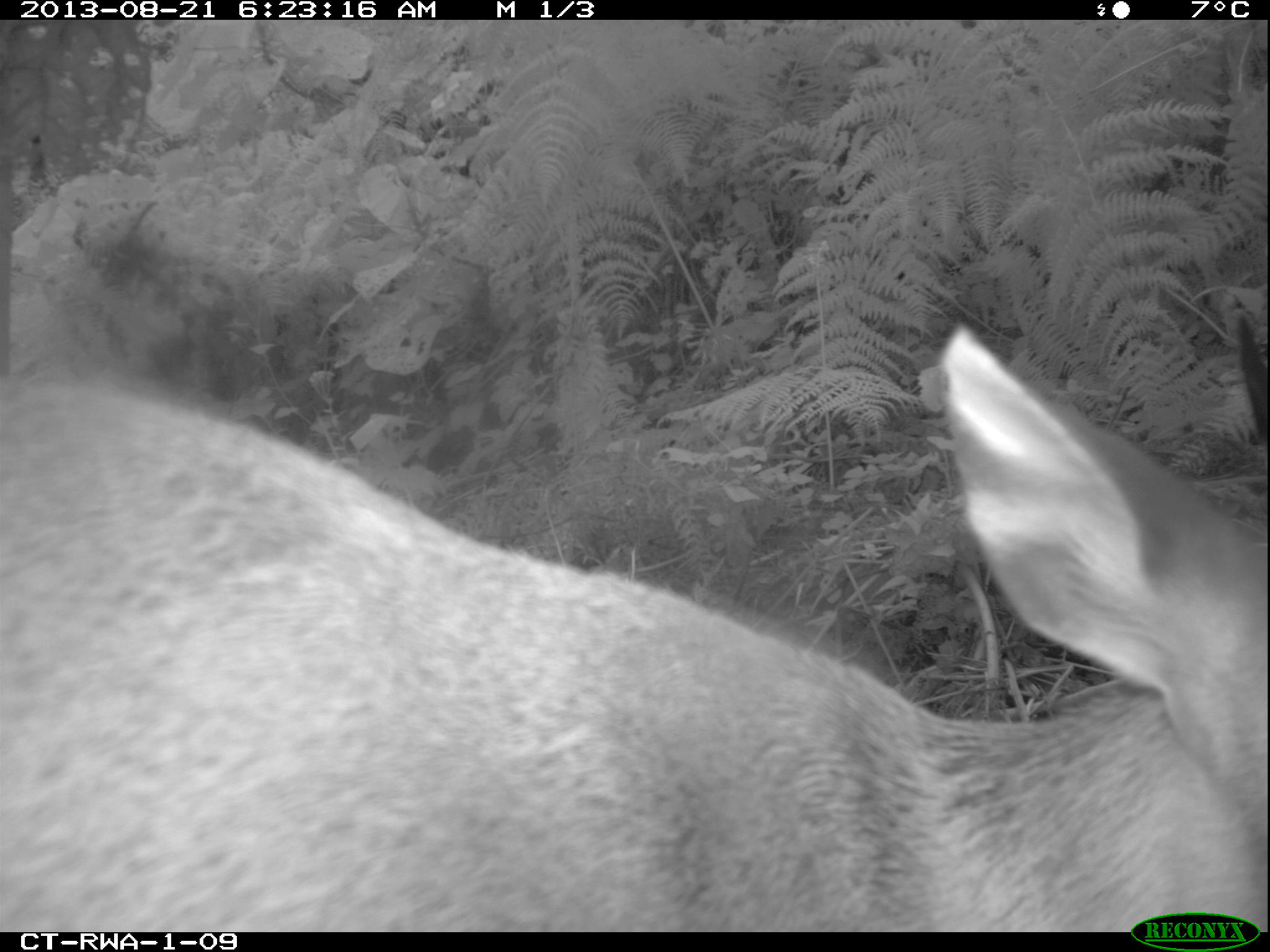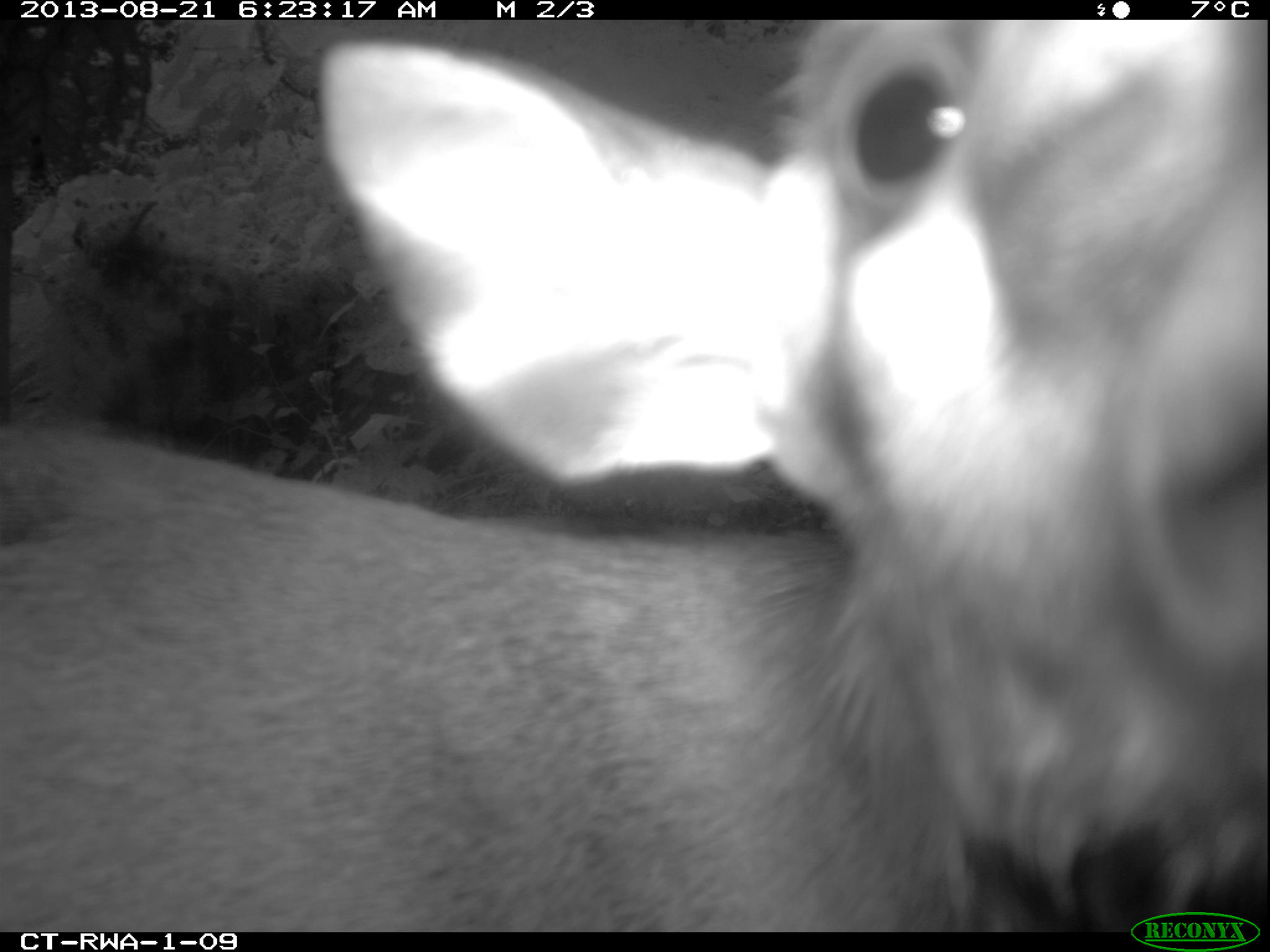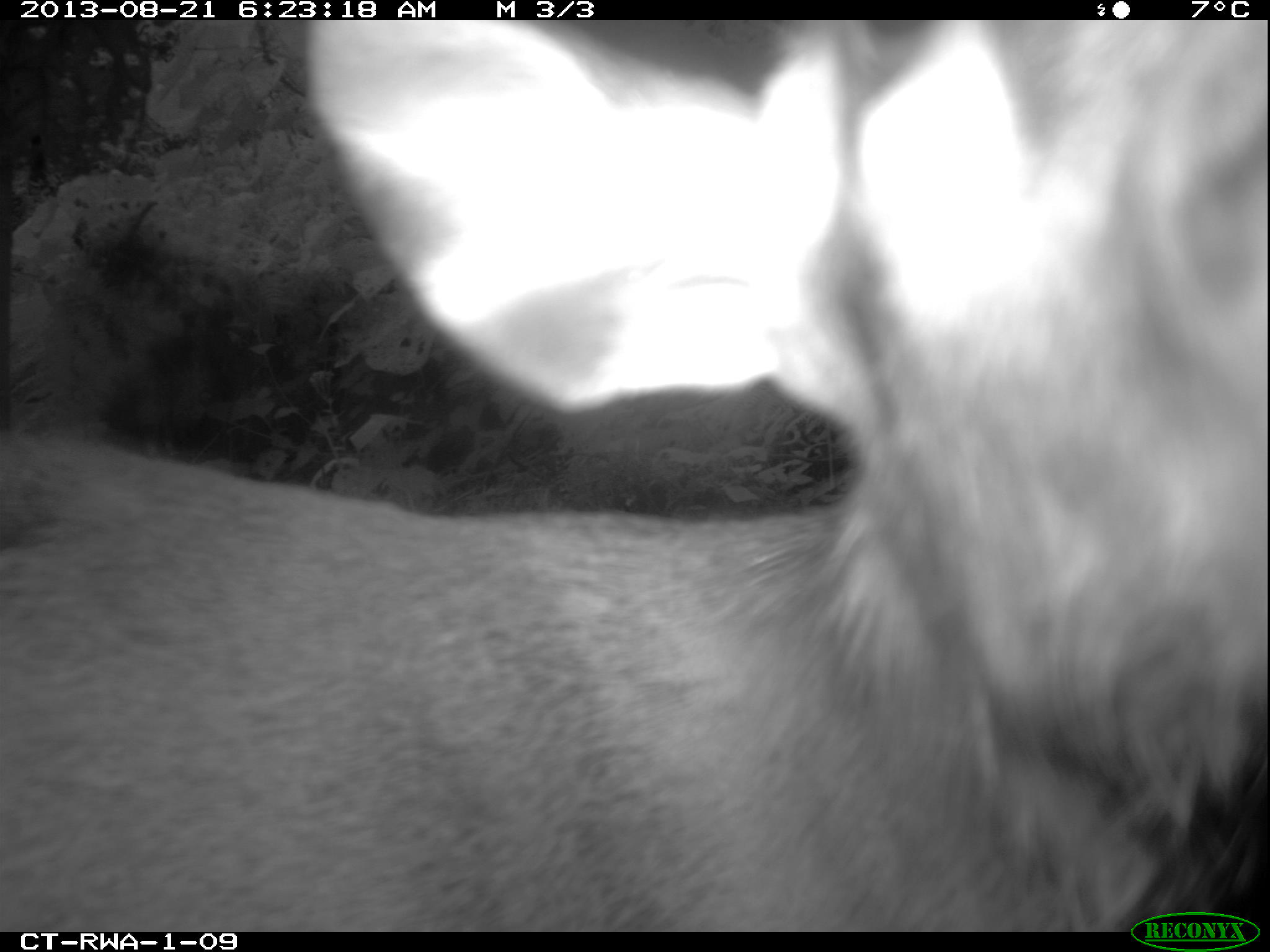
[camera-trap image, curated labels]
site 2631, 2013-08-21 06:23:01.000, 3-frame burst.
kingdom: Animalia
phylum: Chordata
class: Mammalia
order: Artiodactyla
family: Bovidae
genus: Cephalophus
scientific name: Cephalophus nigrifrons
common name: black-fronted duiker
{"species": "Cephalophus nigrifrons (black-fronted duiker)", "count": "2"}